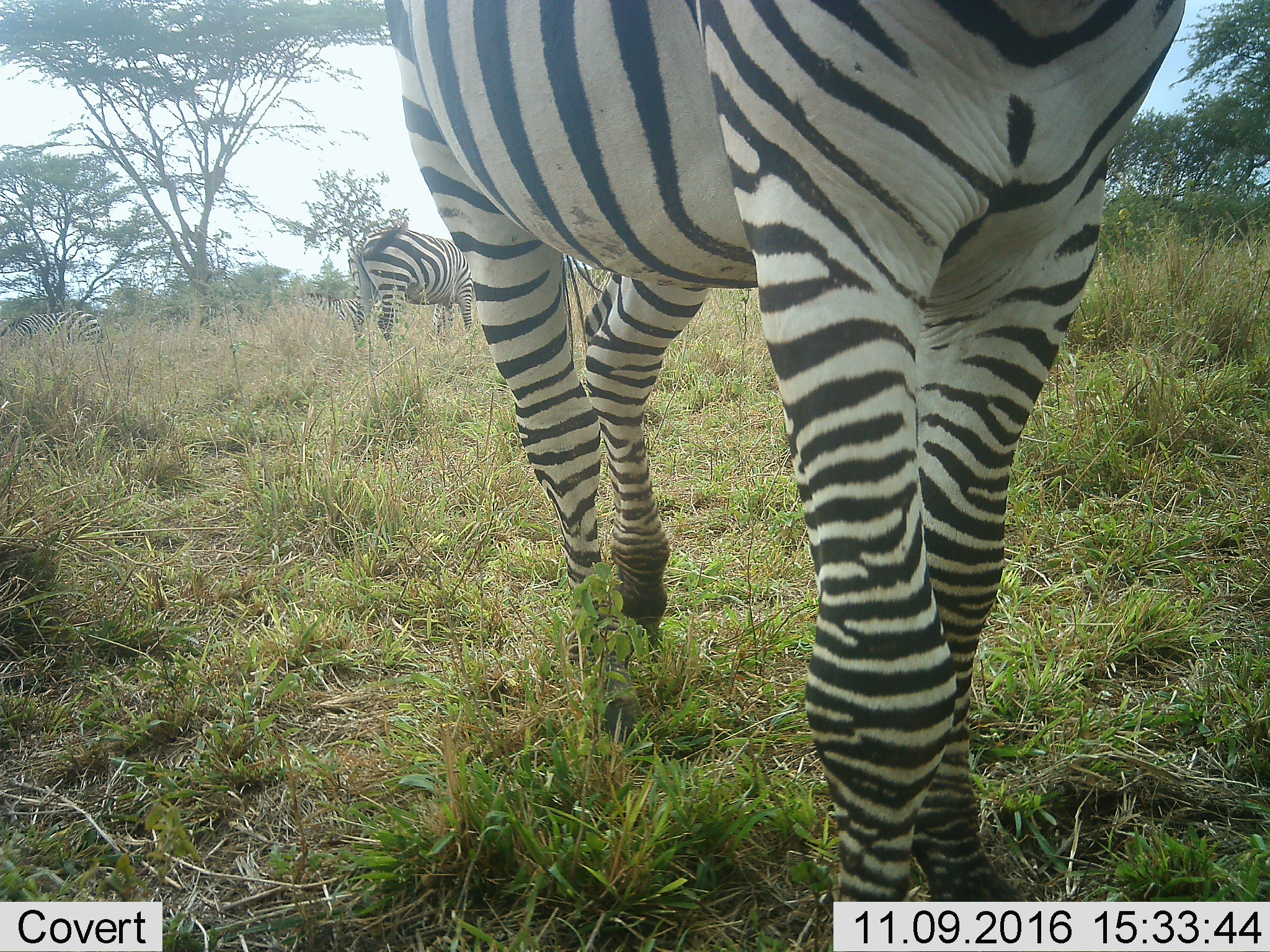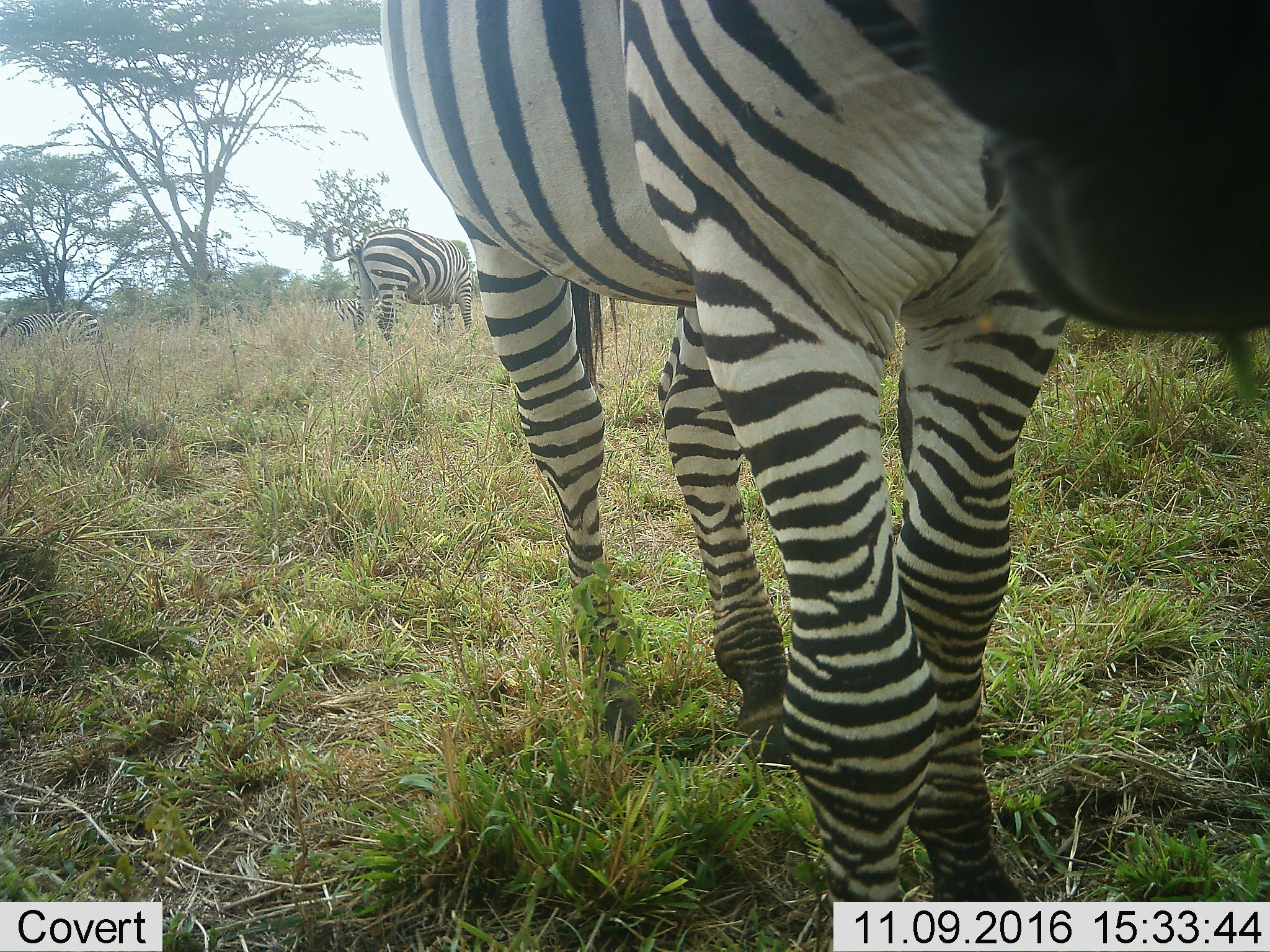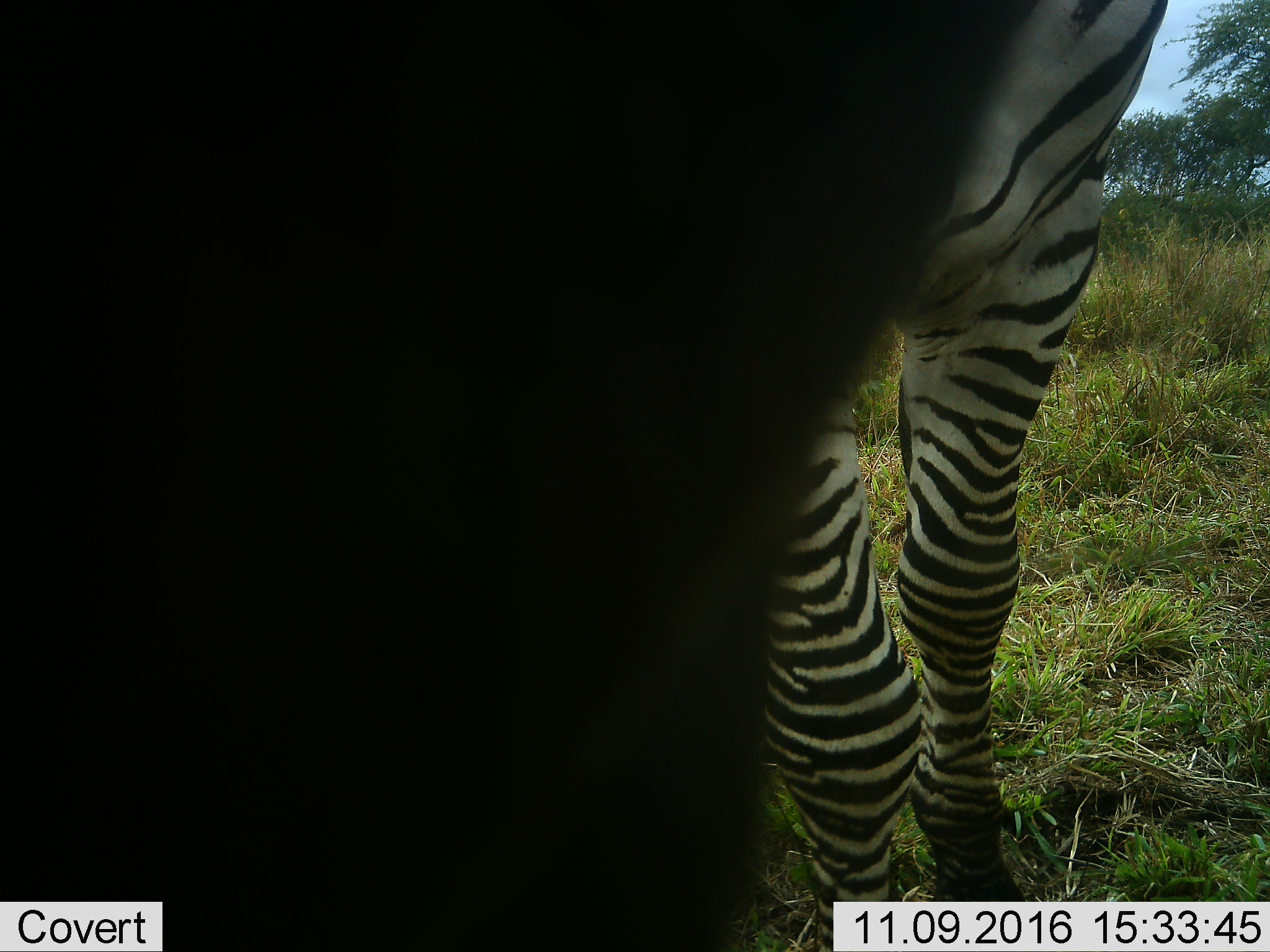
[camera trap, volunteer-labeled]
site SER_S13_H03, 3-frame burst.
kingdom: Animalia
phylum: Chordata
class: Mammalia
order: Perissodactyla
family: Equidae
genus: Equus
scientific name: Equus quagga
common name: plains zebra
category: zebraplains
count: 4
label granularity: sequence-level